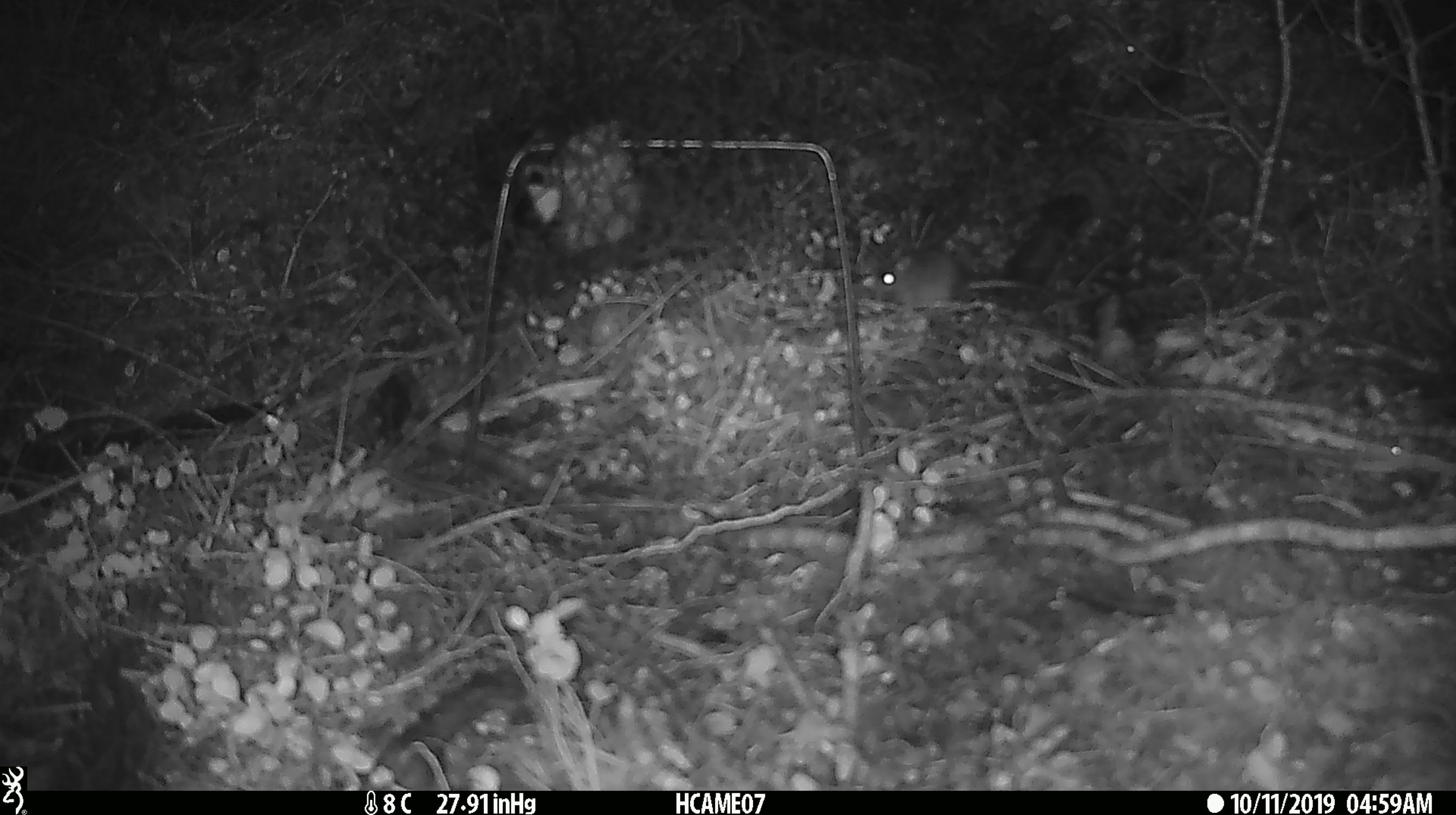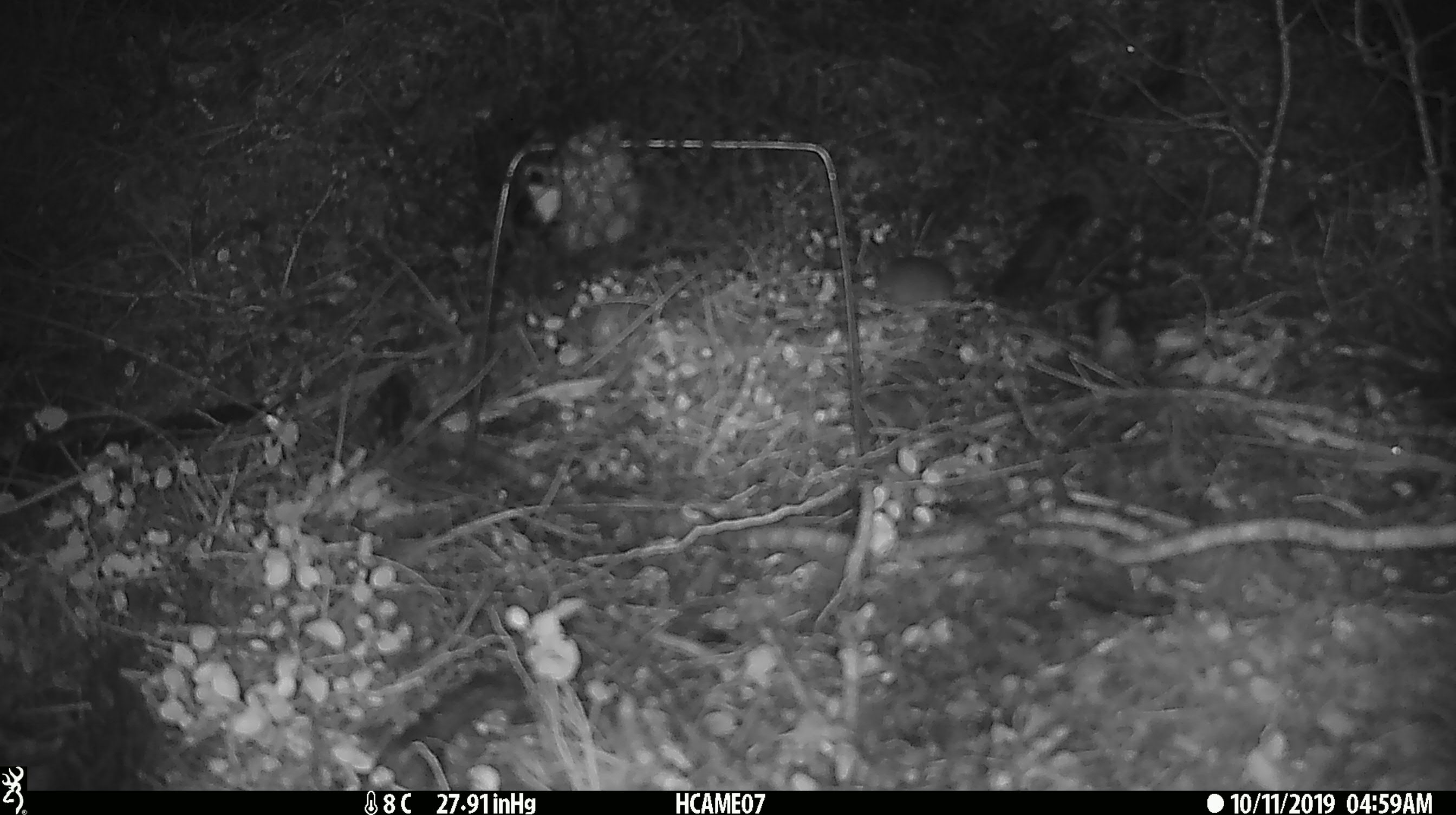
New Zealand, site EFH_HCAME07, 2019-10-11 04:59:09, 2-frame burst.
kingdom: Animalia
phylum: Chordata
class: Mammalia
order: Rodentia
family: Muridae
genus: Mus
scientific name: Mus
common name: mouse